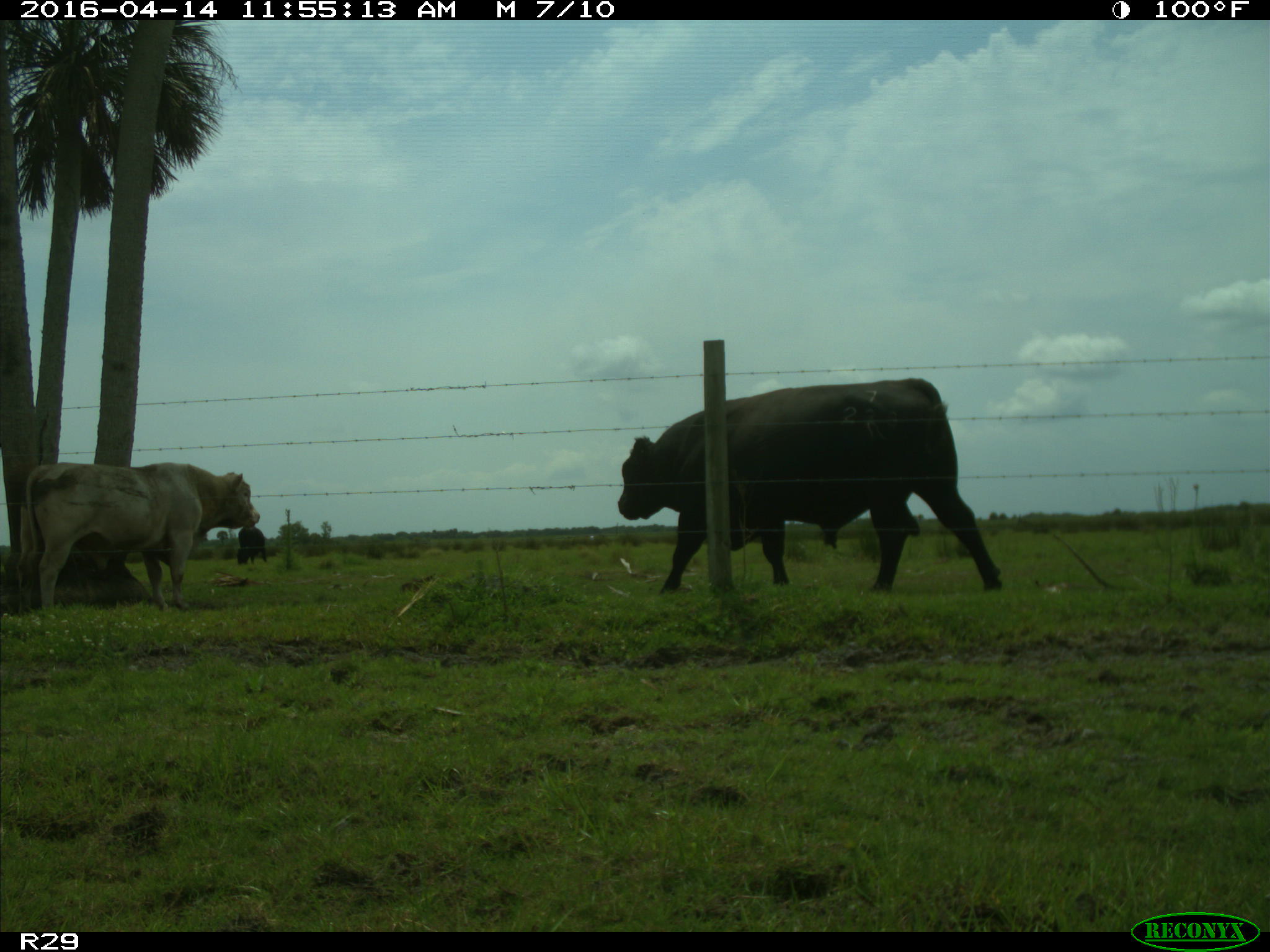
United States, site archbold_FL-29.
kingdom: Animalia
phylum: Chordata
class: Mammalia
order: Artiodactyla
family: Bovidae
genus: Bos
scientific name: Bos taurus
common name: domestic cow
Bos taurus (domestic cow).